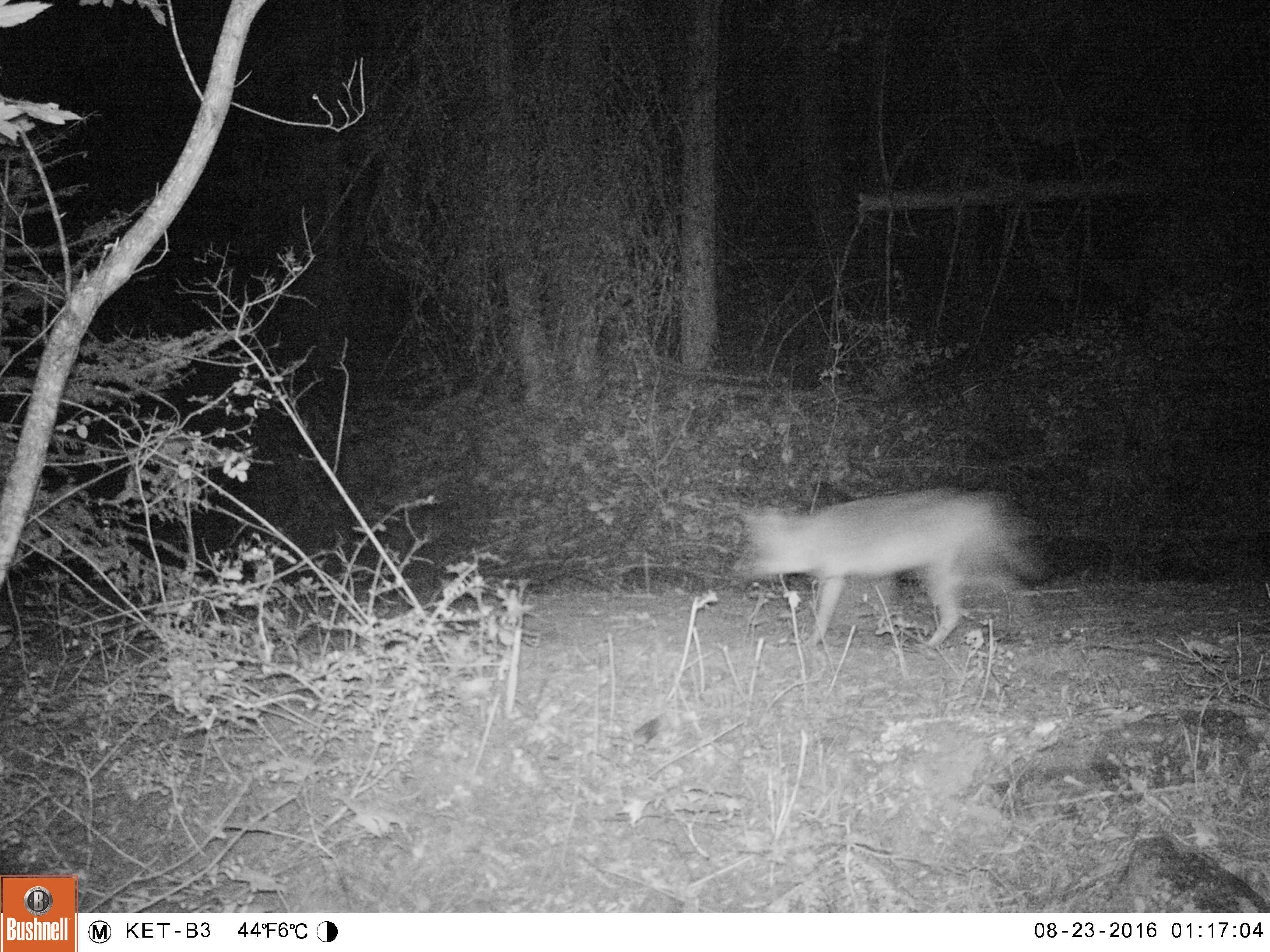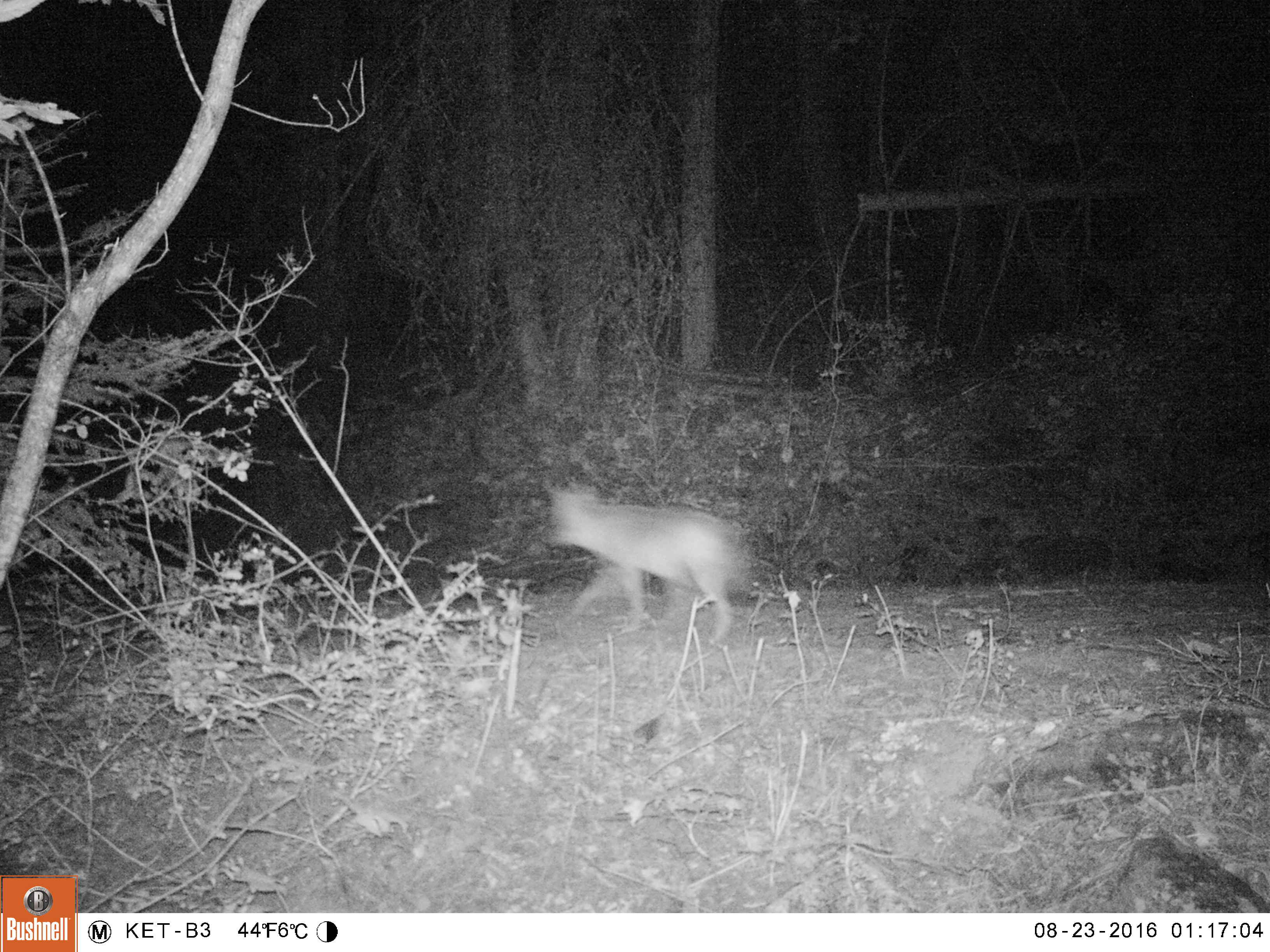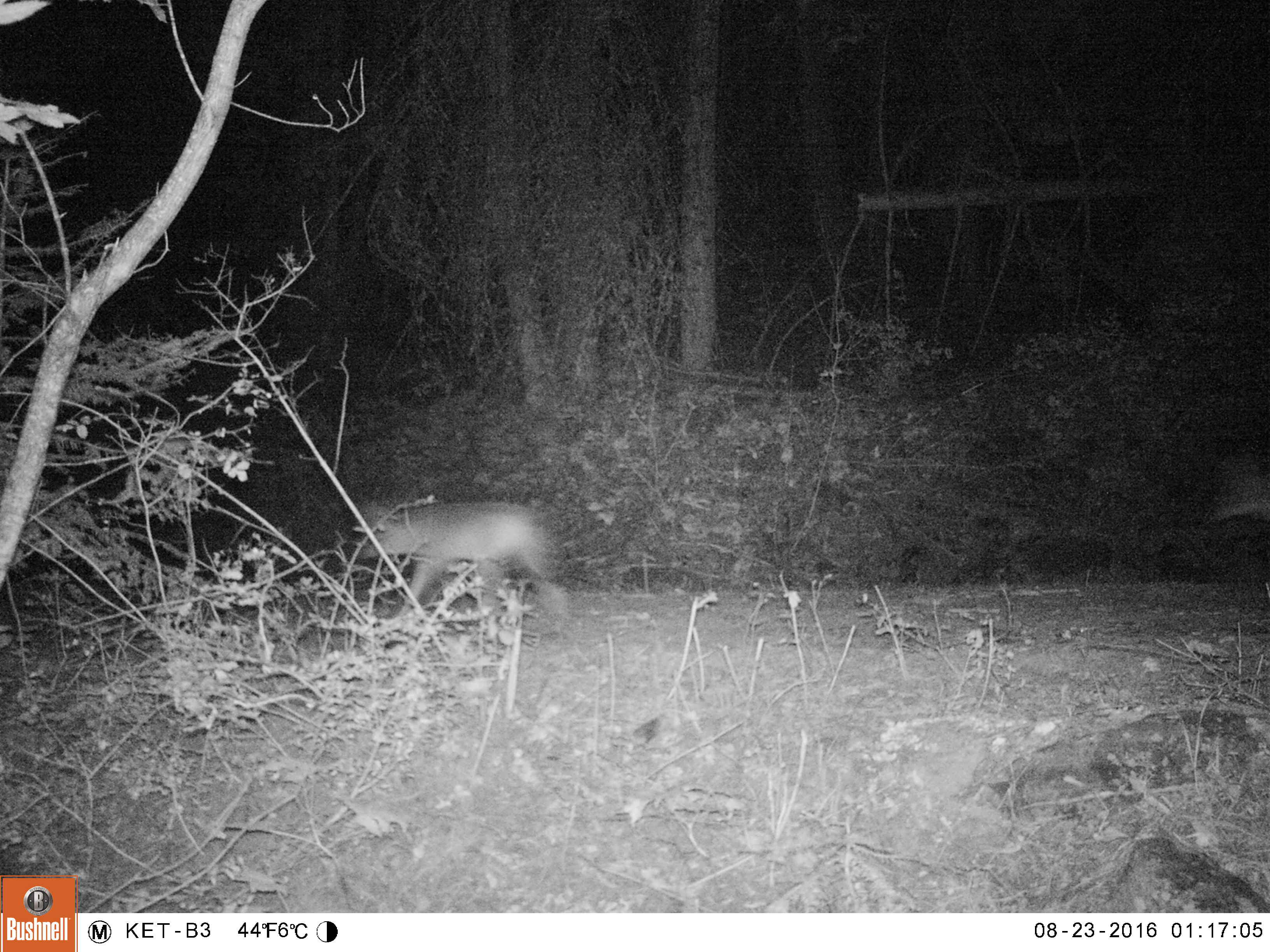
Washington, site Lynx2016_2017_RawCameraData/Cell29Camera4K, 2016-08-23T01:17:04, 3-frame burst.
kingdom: Animalia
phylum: Chordata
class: Mammalia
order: Carnivora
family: Canidae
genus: Canis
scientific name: Canis latrans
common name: coyote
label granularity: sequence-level